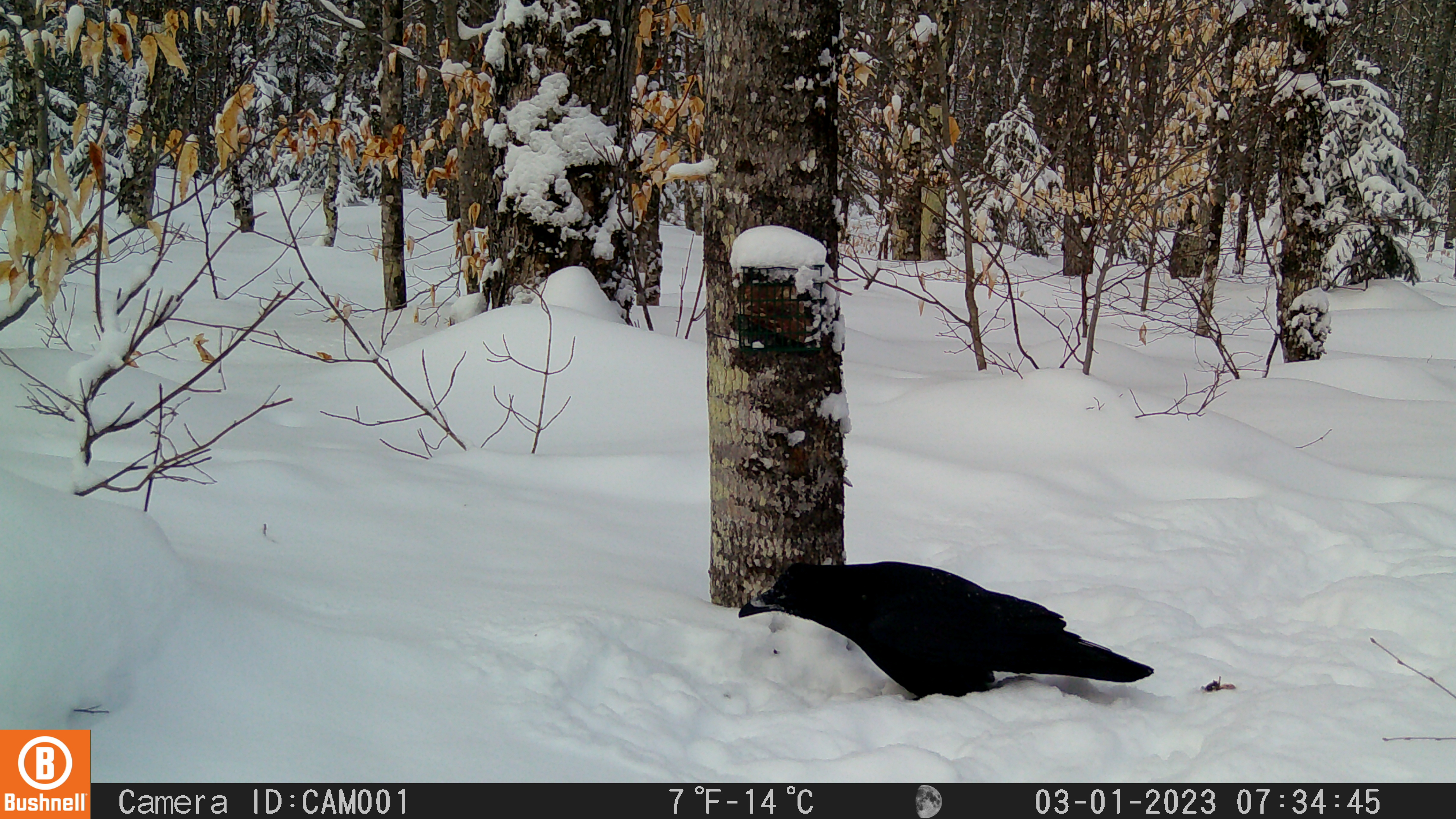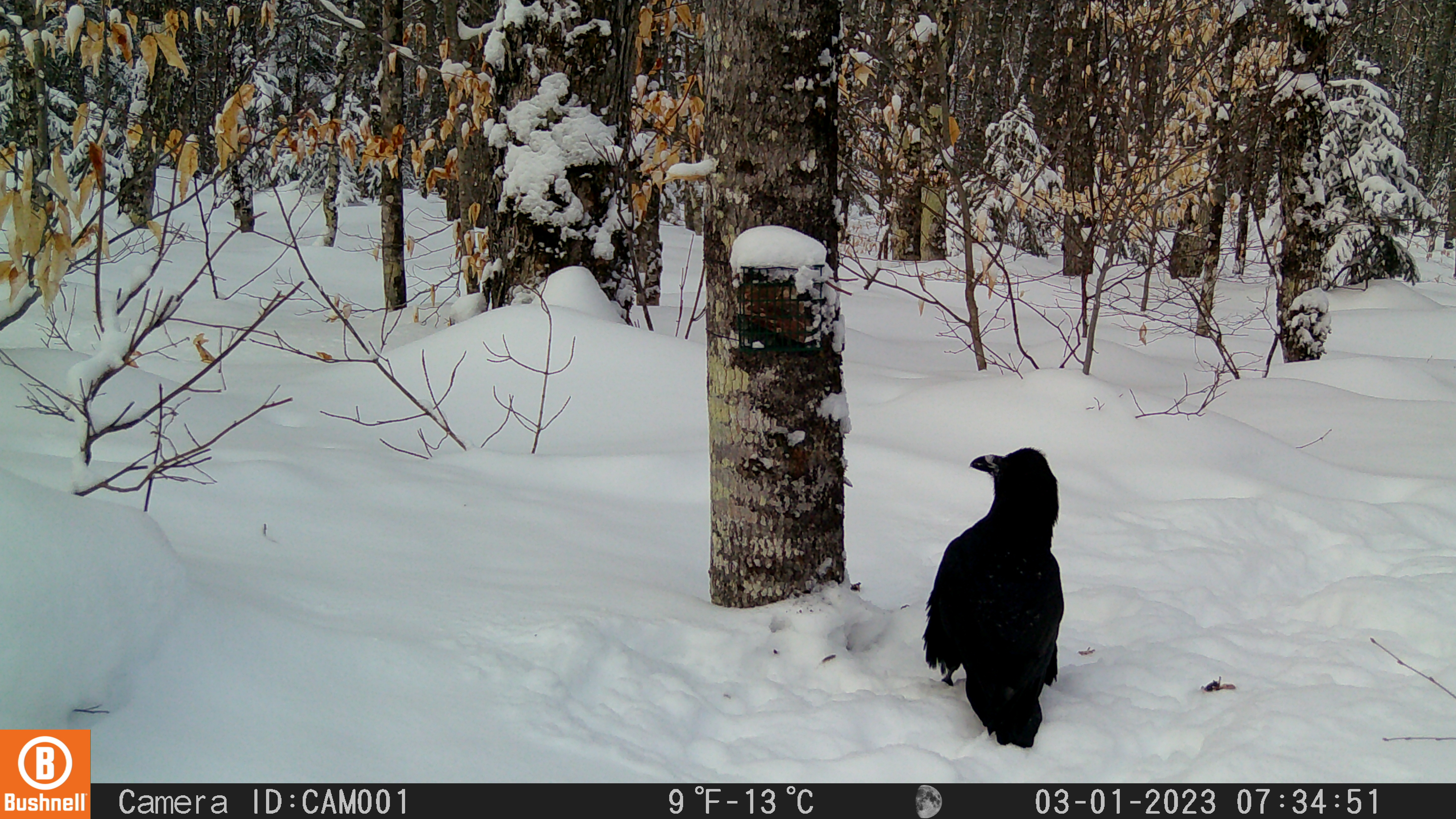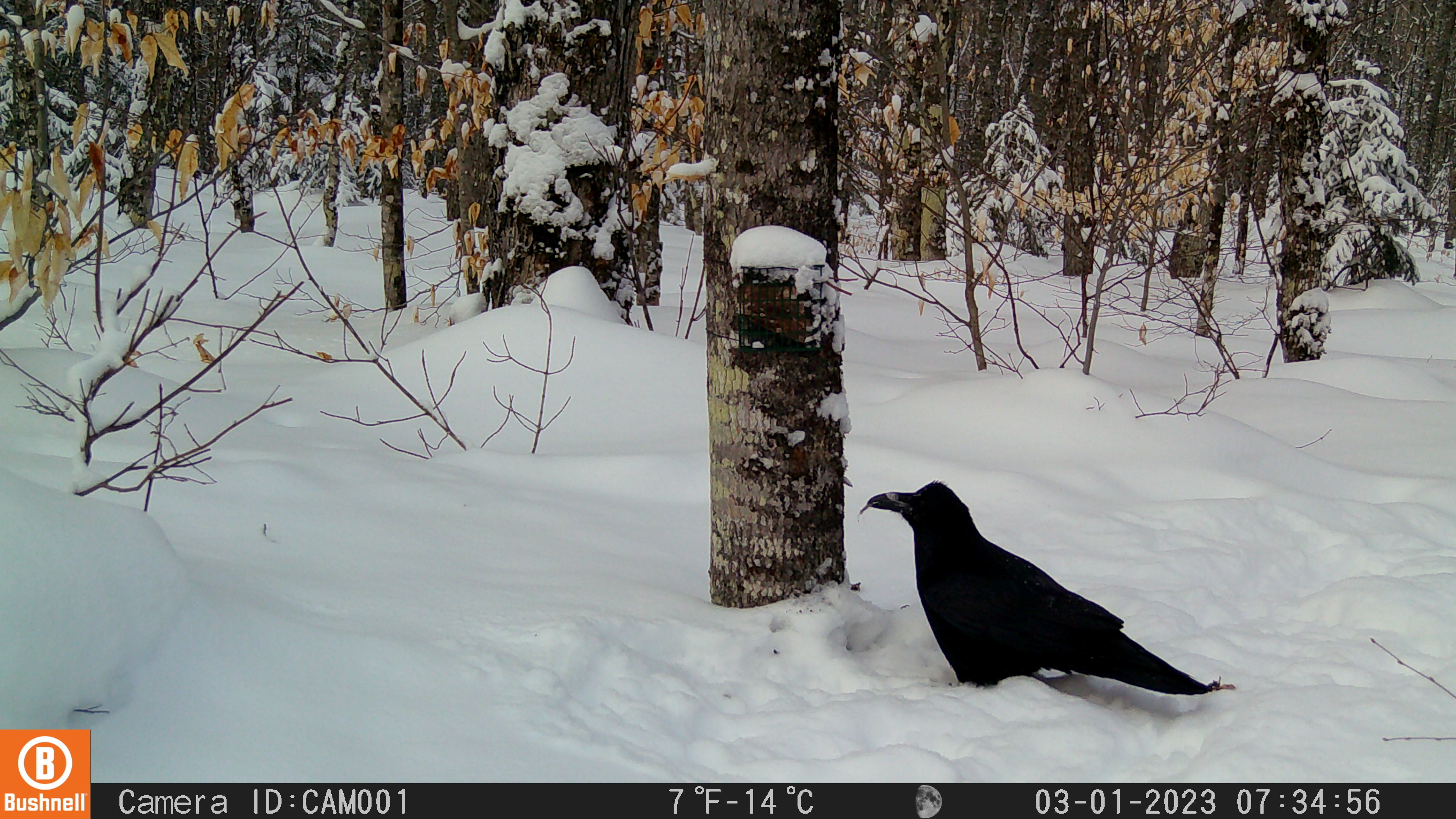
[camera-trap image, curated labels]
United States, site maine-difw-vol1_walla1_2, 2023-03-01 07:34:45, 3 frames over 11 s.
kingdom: Animalia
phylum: Chordata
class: Aves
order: Passeriformes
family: Corvidae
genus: Corvus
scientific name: Corvus corax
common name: common raven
Common raven (Corvus corax).